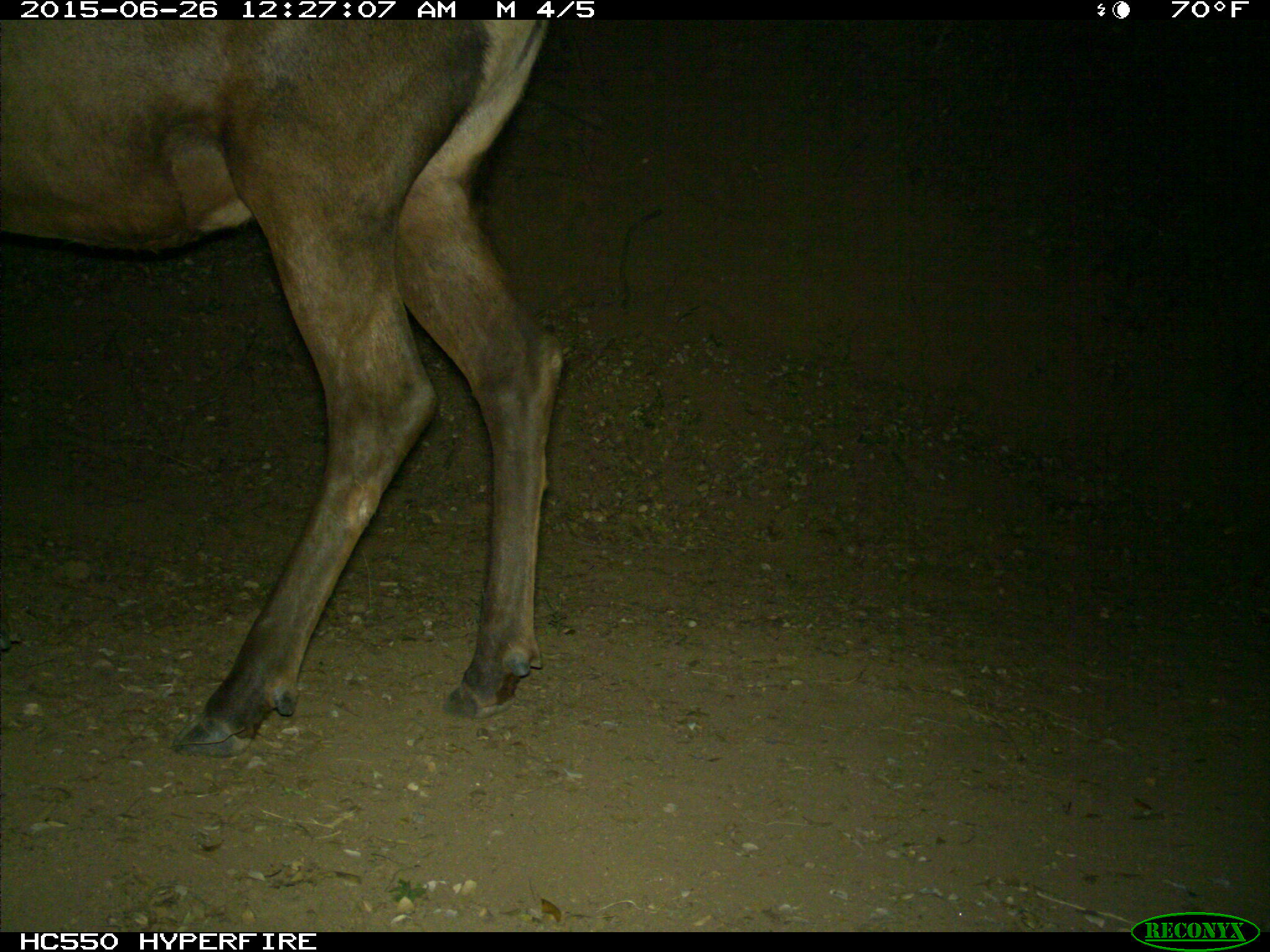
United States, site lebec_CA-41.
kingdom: Animalia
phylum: Chordata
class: Mammalia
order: Artiodactyla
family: Cervidae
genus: Cervus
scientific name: Cervus canadensis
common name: elk